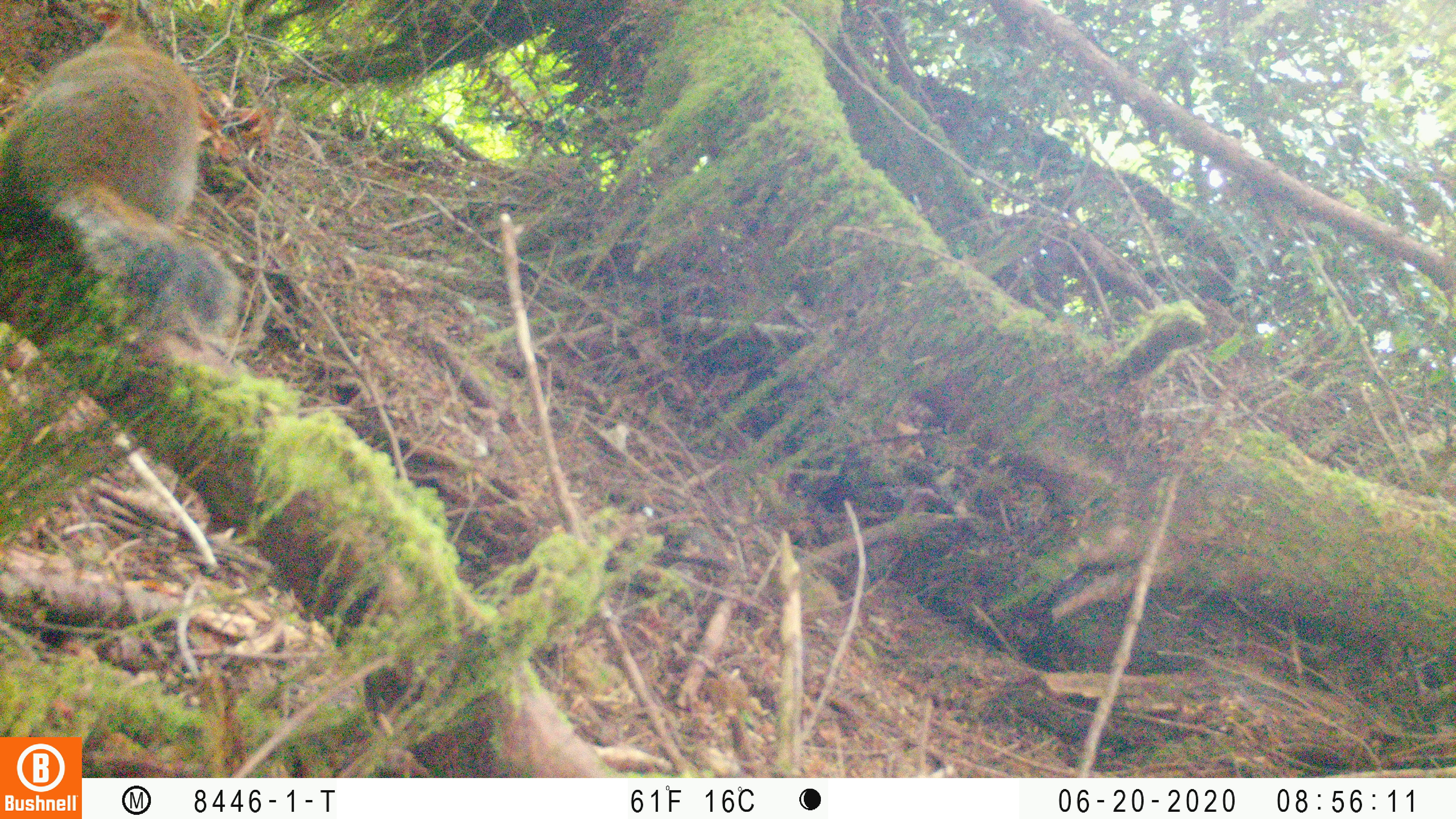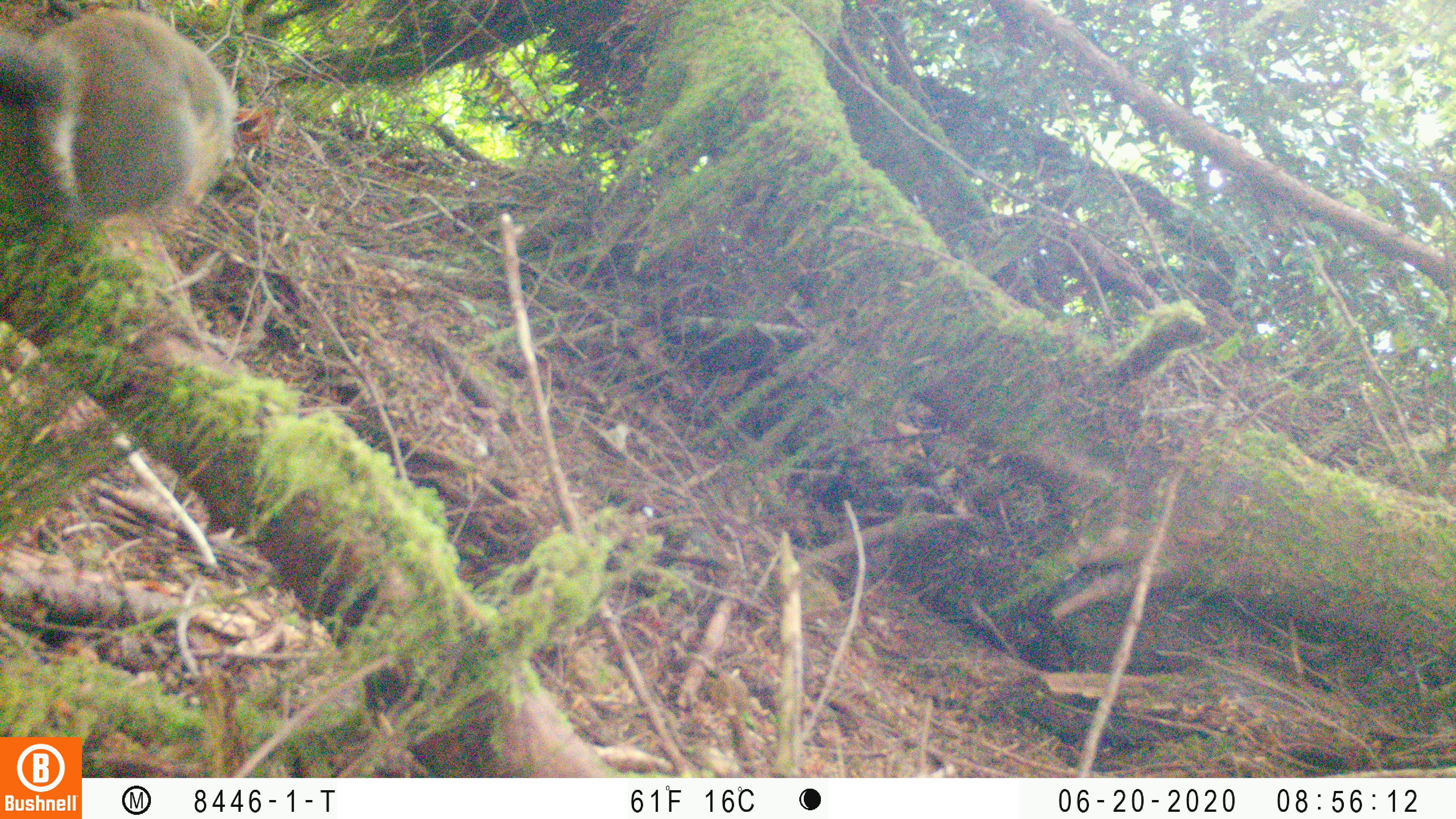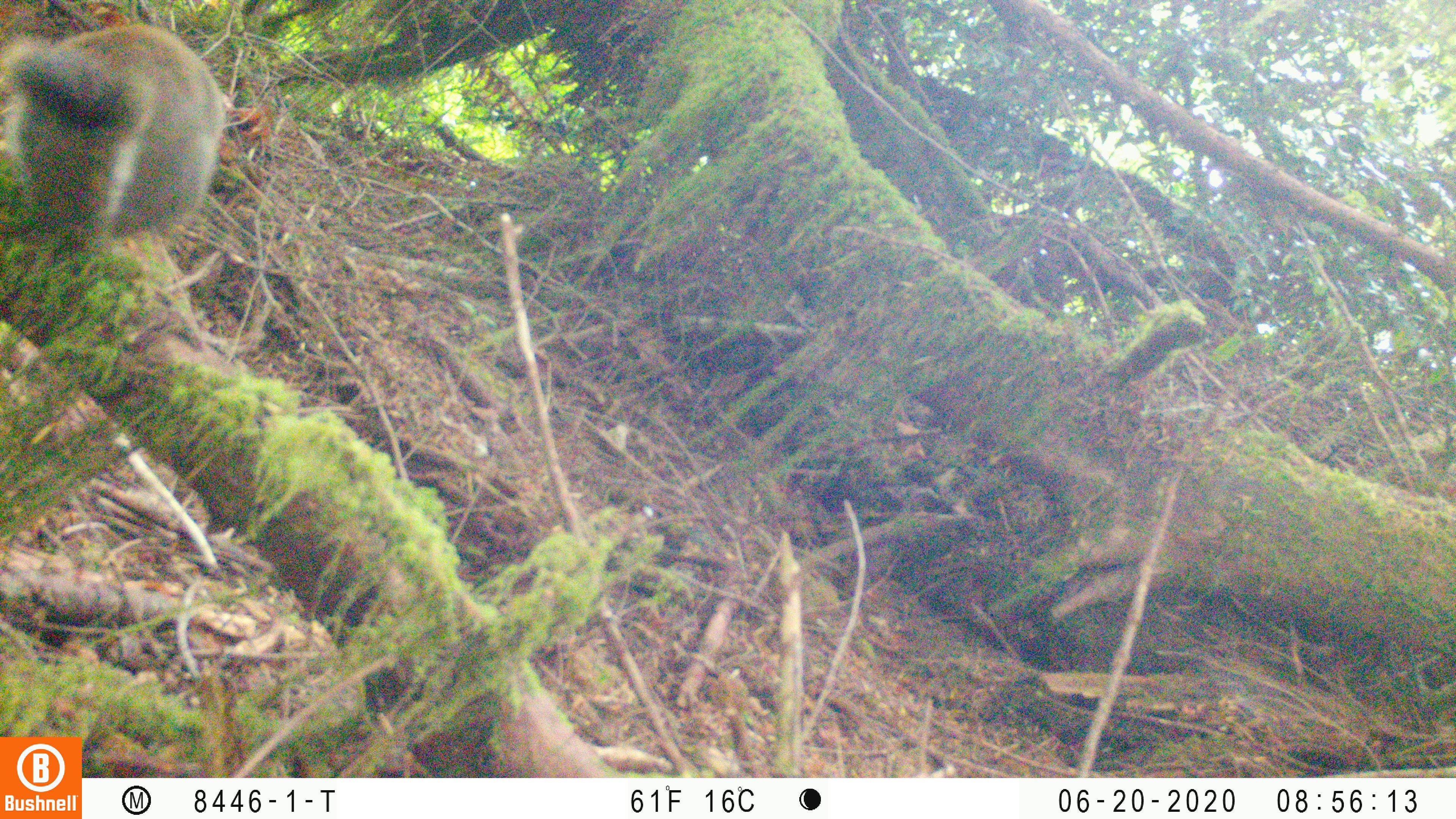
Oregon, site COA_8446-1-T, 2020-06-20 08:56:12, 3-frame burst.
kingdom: Animalia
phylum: Chordata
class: Mammalia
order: Rodentia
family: Sciuridae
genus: Tamiasciurus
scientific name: Tamiasciurus douglasii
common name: douglas squirrel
Douglas squirrel (Tamiasciurus douglasii).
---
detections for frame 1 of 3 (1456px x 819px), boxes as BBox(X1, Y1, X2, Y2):
douglas squirrel: BBox(12, 5, 238, 341)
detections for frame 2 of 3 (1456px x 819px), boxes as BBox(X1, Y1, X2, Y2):
douglas squirrel: BBox(0, 4, 251, 249)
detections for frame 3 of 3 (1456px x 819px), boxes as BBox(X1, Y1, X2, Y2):
douglas squirrel: BBox(2, 5, 235, 256)